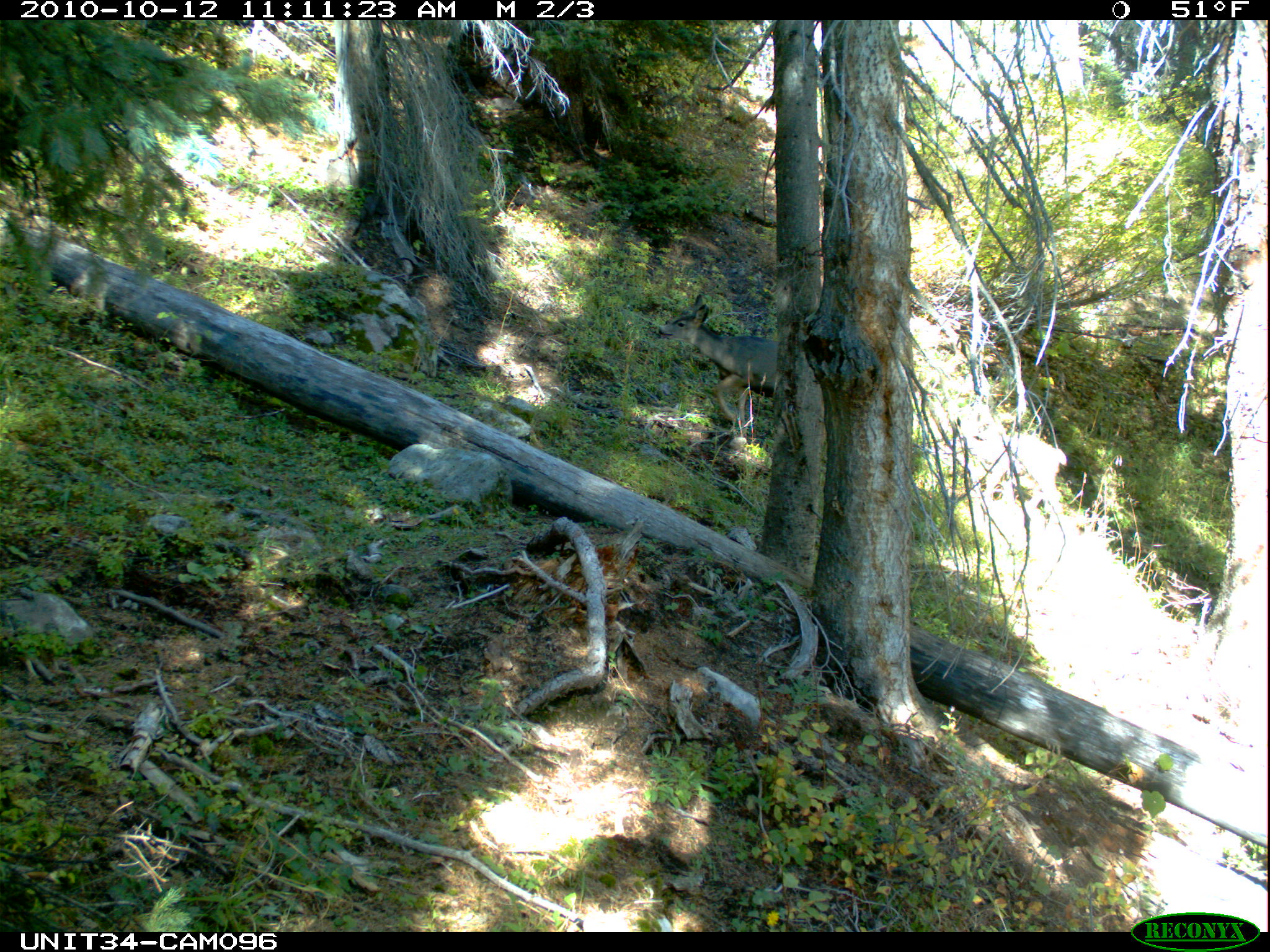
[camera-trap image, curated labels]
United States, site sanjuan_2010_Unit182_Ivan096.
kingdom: Animalia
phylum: Chordata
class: Mammalia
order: Artiodactyla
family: Cervidae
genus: Odocoileus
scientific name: Odocoileus hemionus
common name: mule deer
Odocoileus hemionus (mule deer).